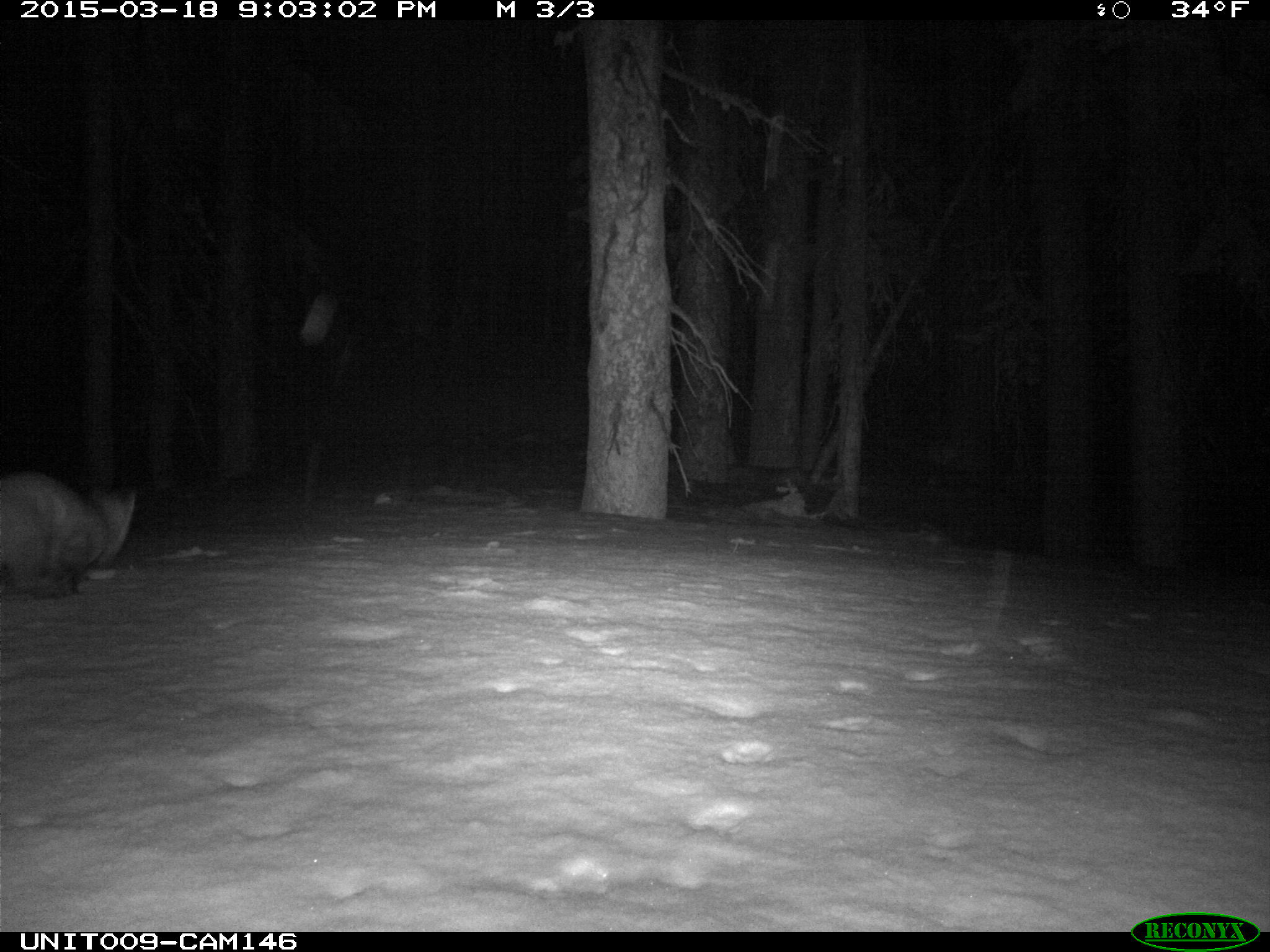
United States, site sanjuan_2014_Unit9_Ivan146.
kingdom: Animalia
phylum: Chordata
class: Mammalia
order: Carnivora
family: Mustelidae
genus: Martes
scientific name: Martes americana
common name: american marten